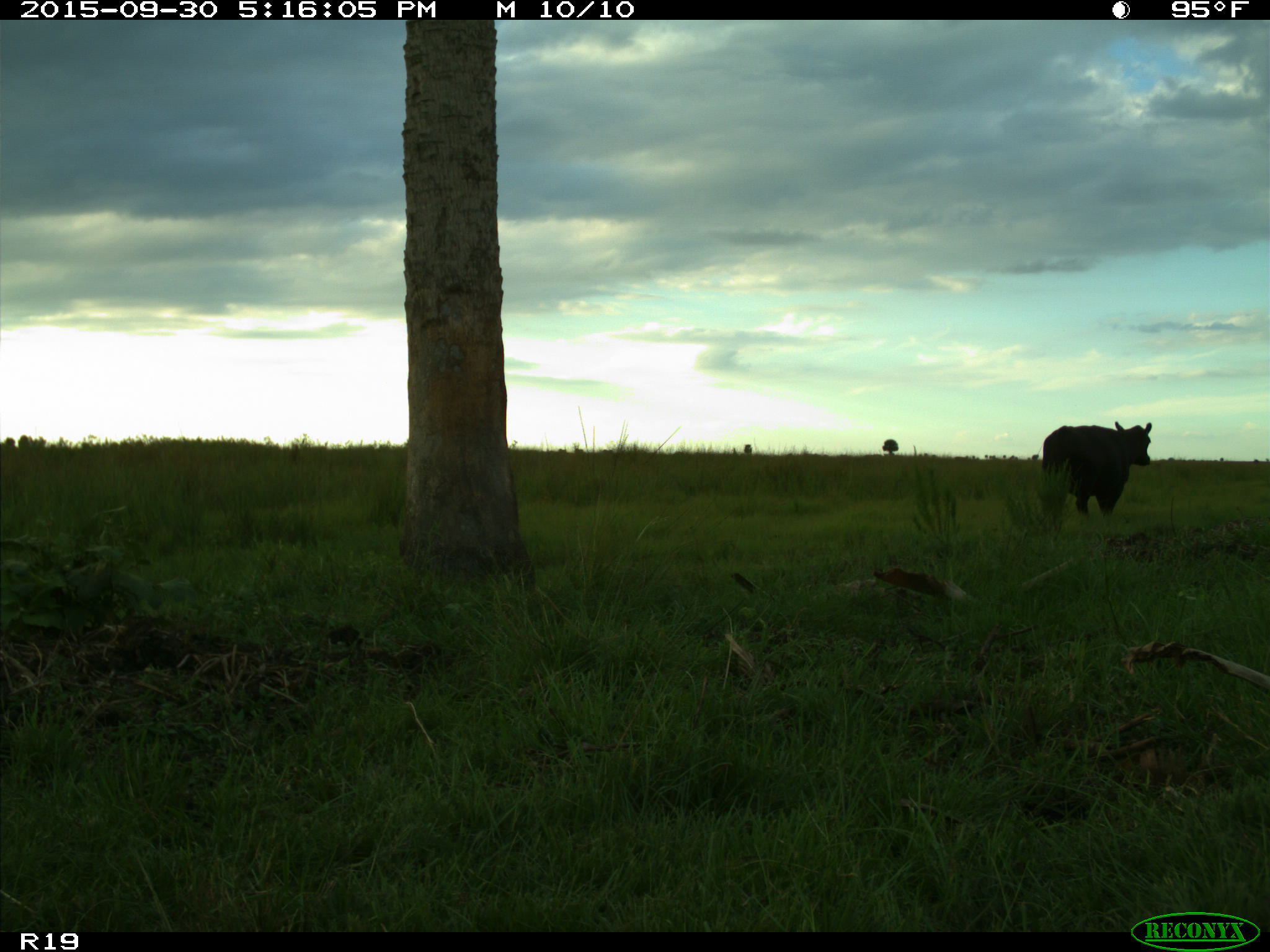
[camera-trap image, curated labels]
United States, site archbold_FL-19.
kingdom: Animalia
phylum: Chordata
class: Mammalia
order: Artiodactyla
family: Bovidae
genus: Bos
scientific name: Bos taurus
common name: domestic cow